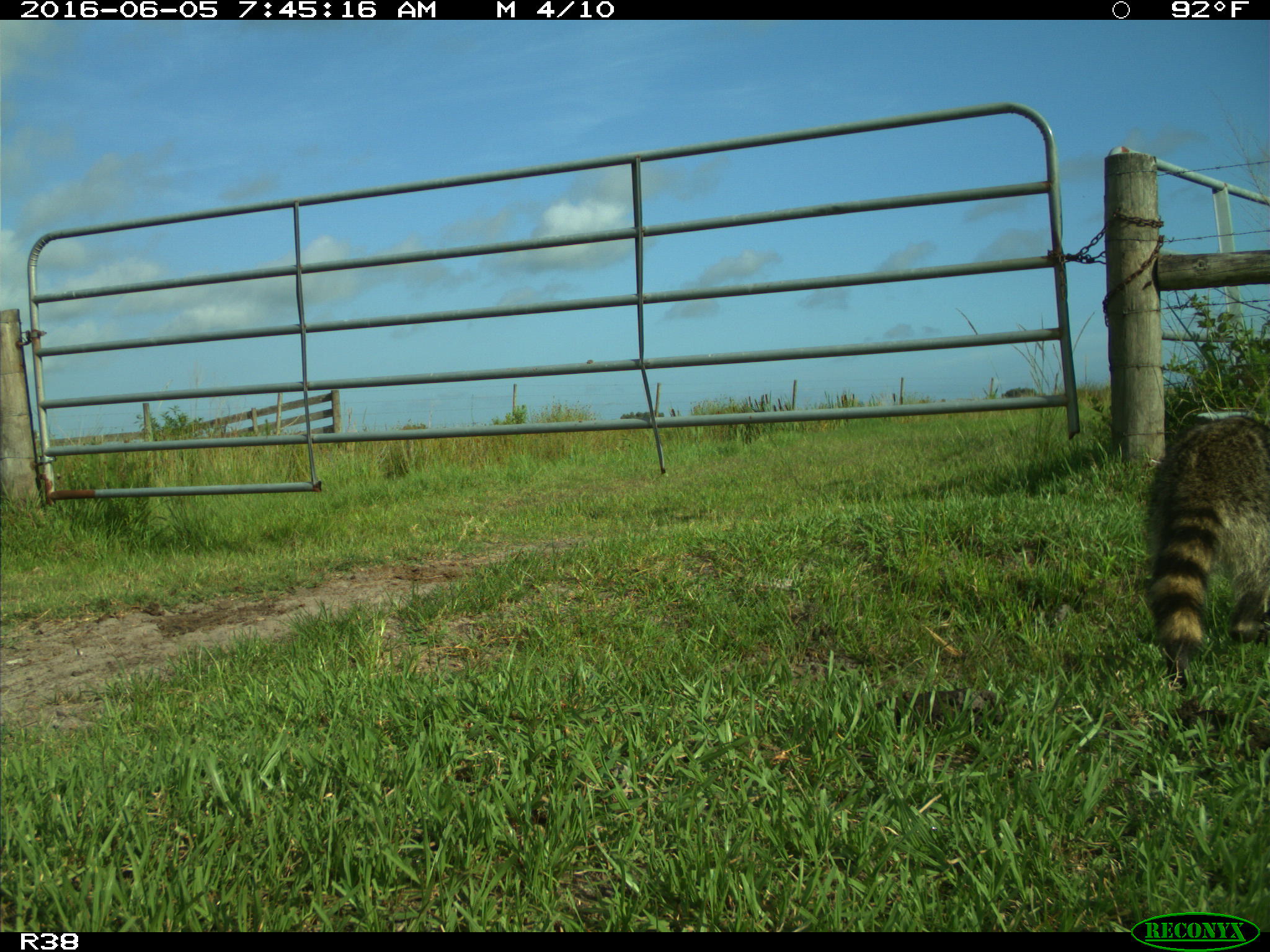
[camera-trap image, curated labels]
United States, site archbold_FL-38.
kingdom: Animalia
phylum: Chordata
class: Mammalia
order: Carnivora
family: Procyonidae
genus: Procyon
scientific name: Procyon lotor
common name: common raccoon